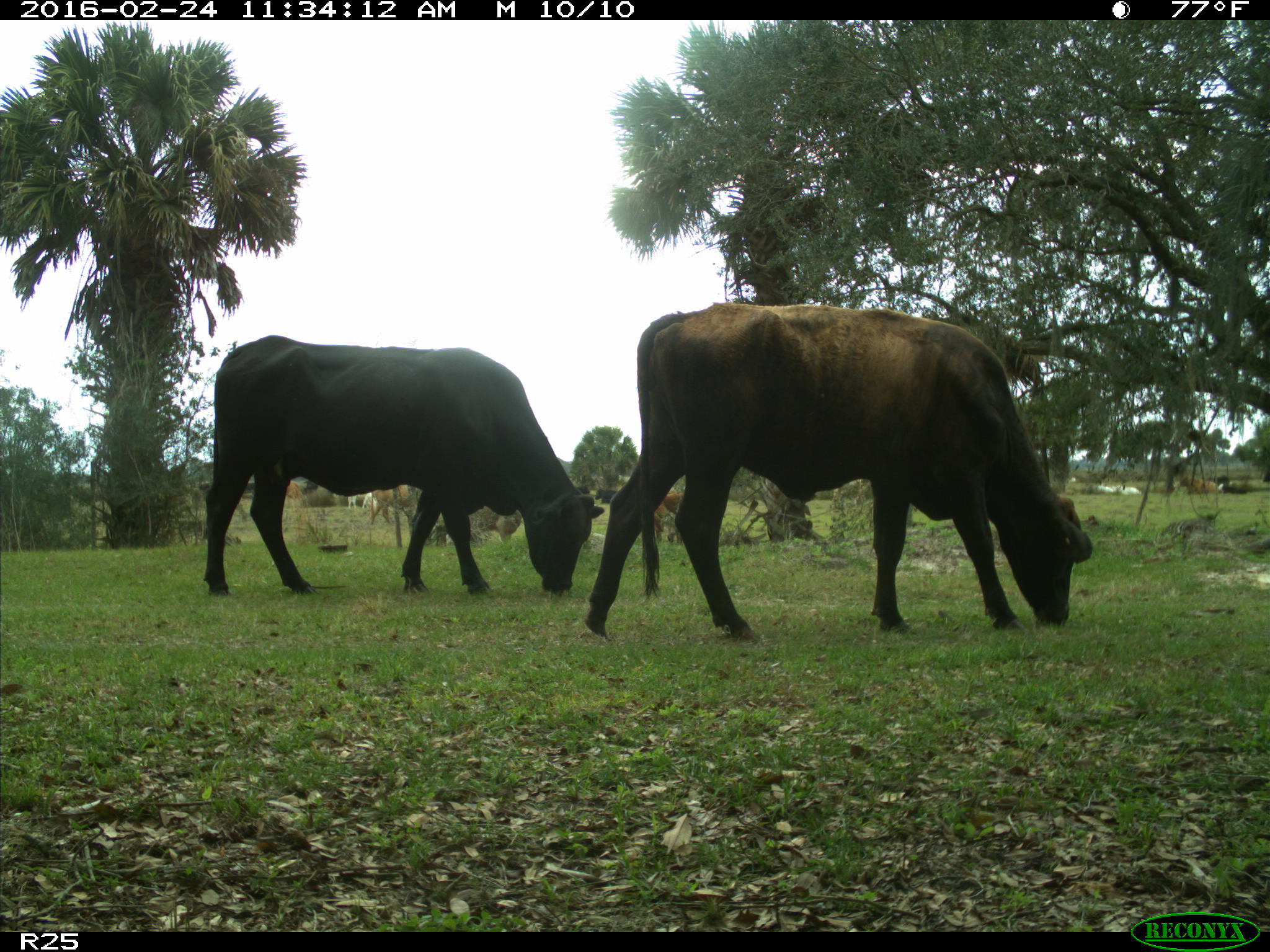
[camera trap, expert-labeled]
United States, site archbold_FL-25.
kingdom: Animalia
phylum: Chordata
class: Mammalia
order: Artiodactyla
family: Bovidae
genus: Bos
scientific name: Bos taurus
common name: domestic cow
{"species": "Bos taurus (domestic cow)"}